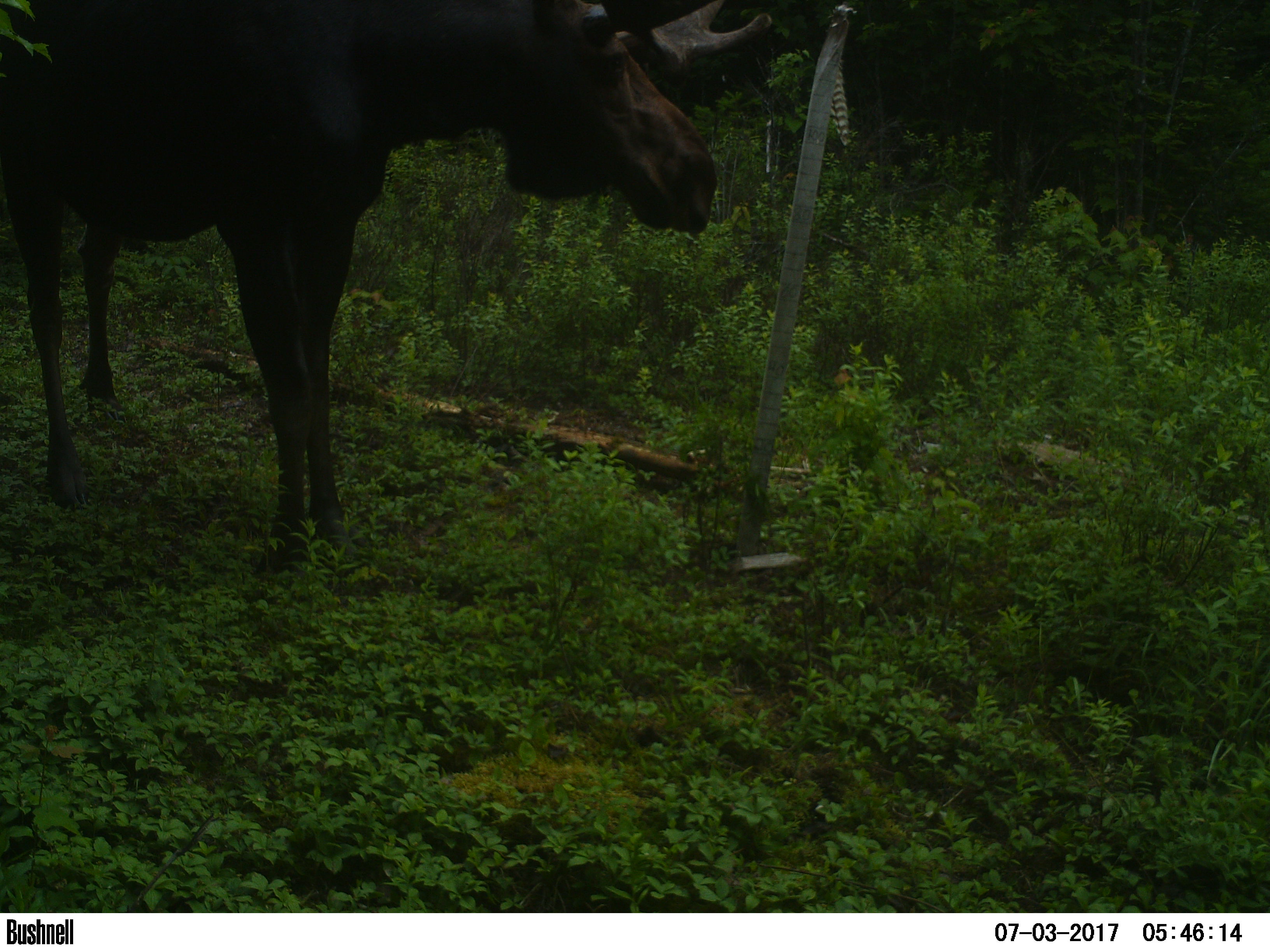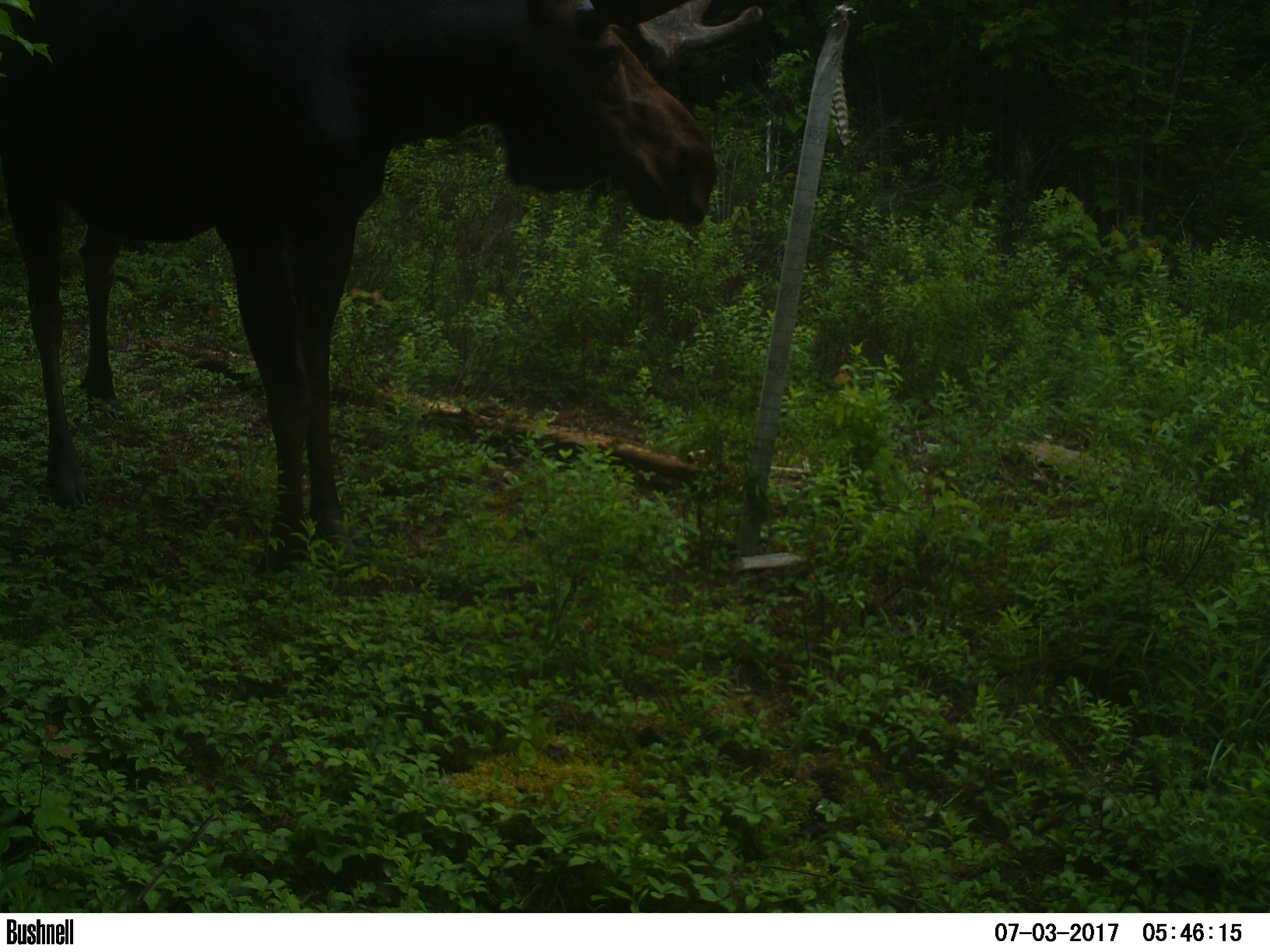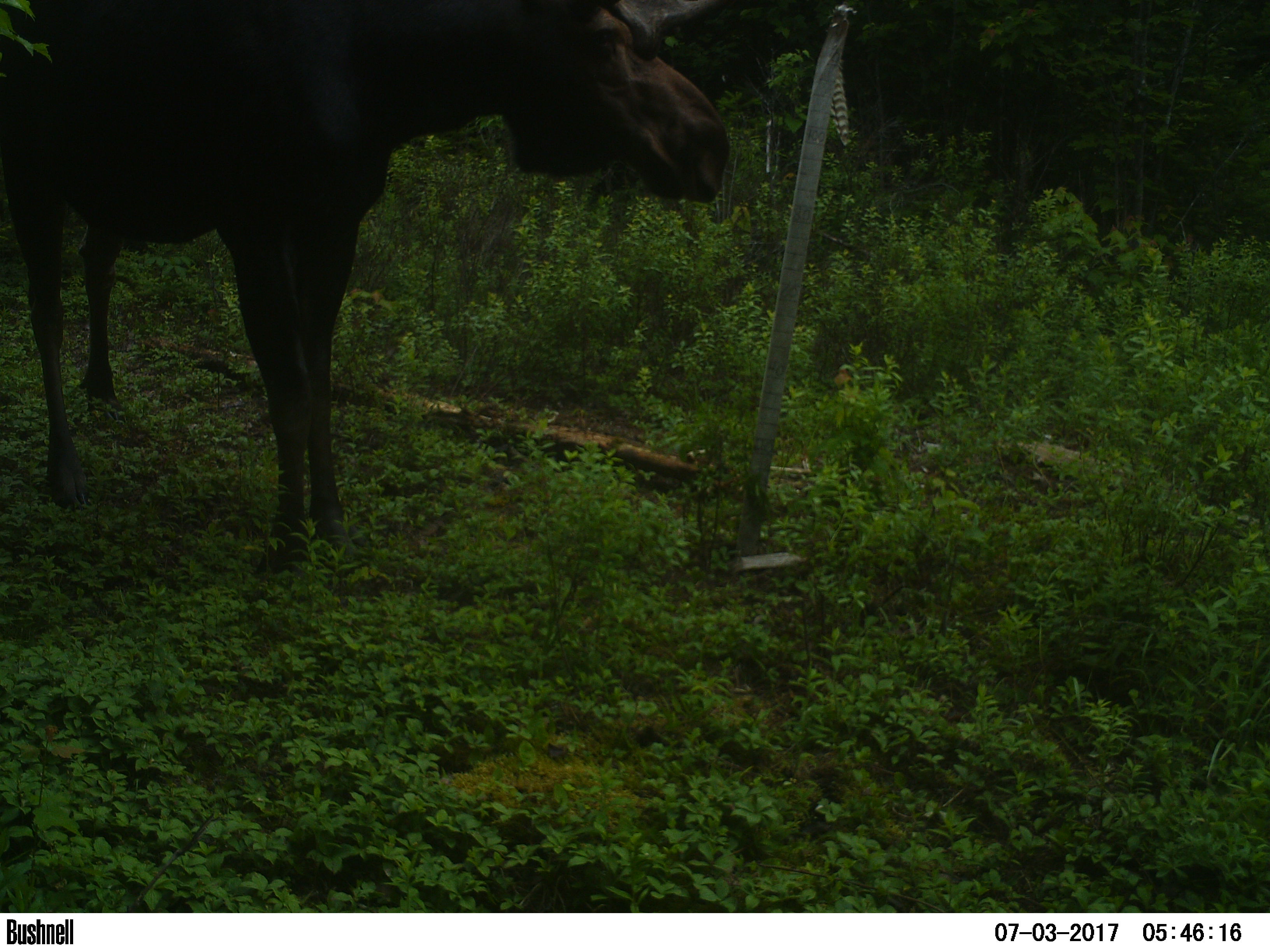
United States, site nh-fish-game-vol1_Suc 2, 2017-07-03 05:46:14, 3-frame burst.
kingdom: Animalia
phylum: Chordata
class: Mammalia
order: Artiodactyla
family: Cervidae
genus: Alces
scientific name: Alces alces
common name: moose